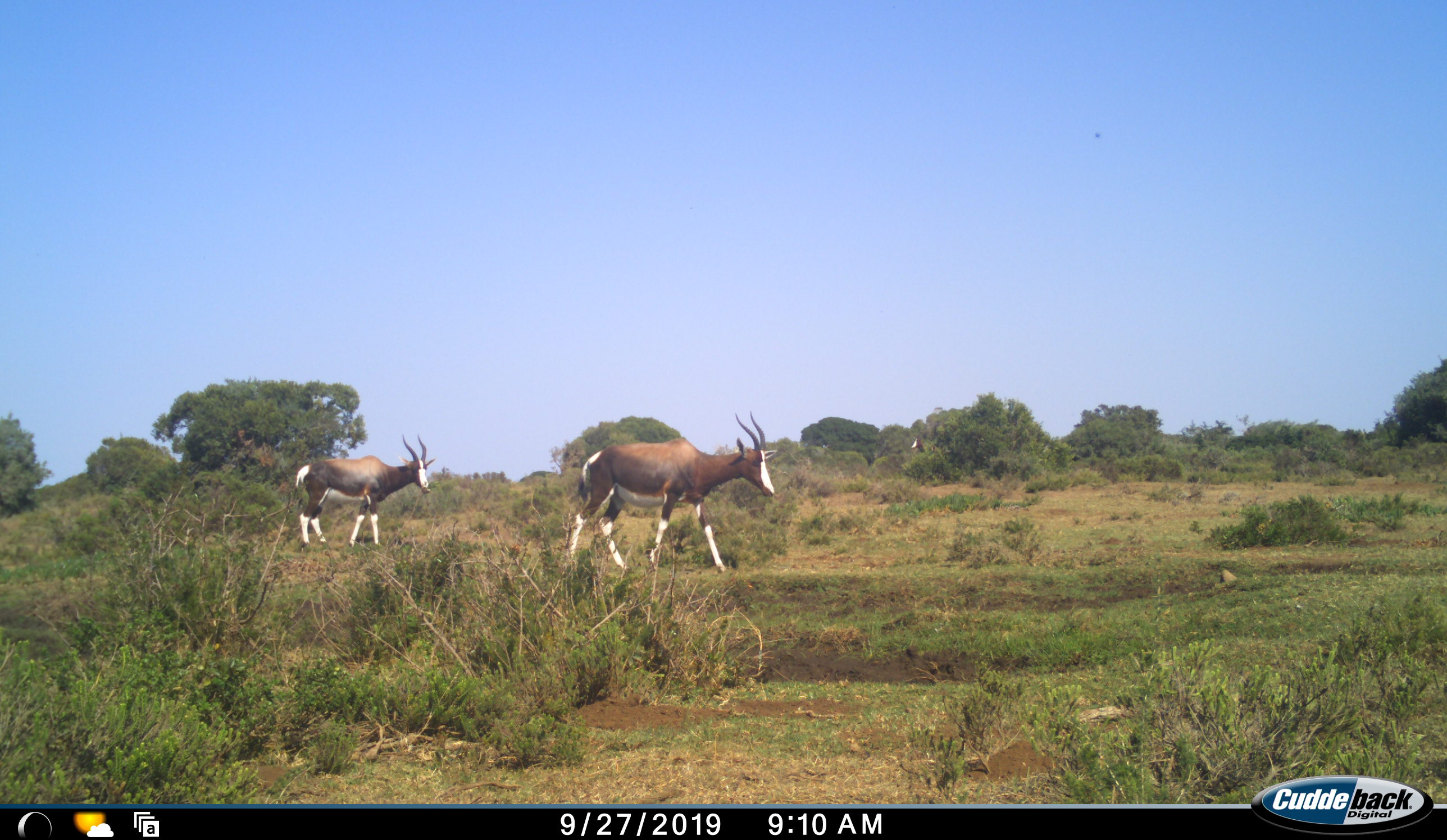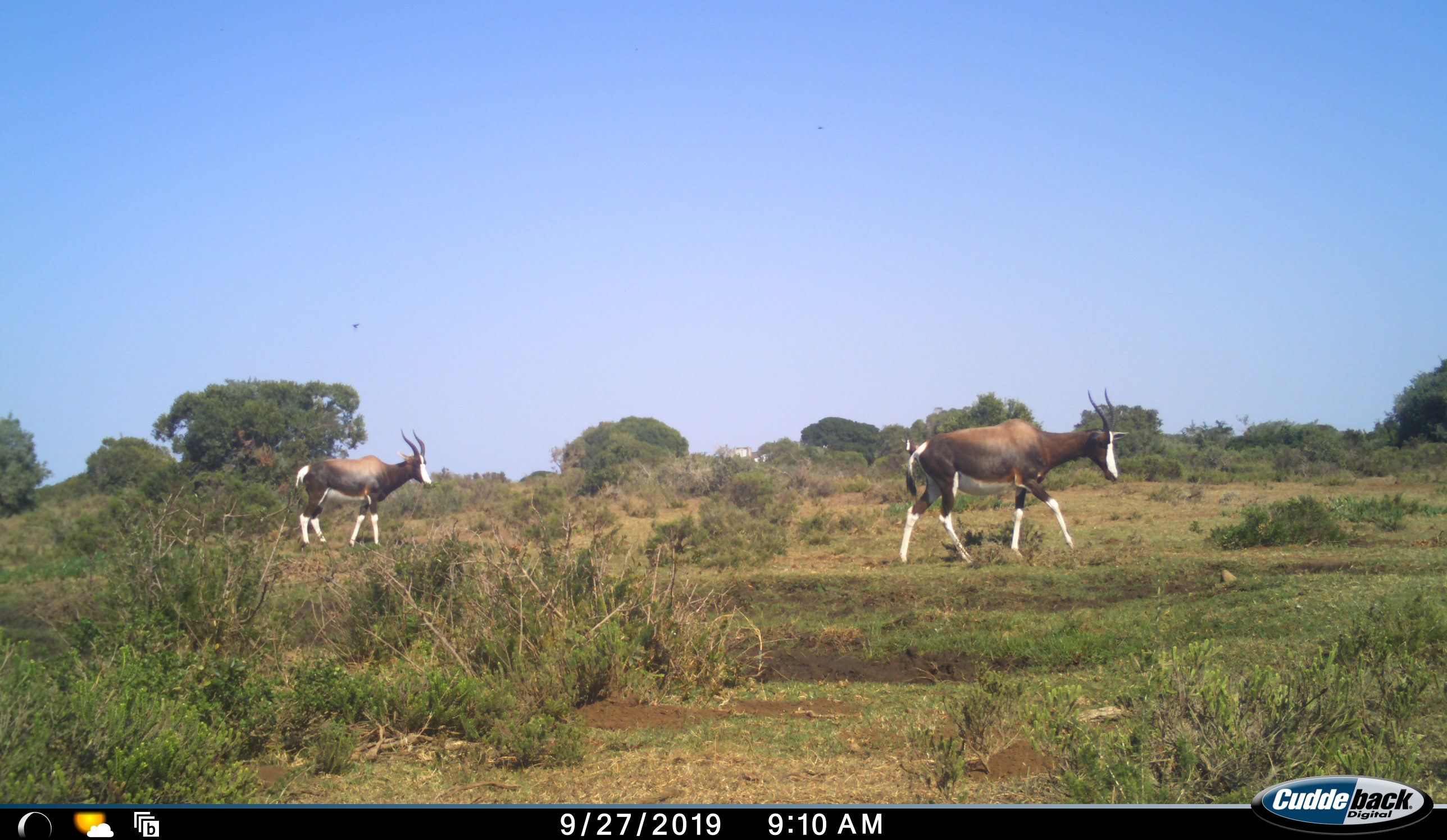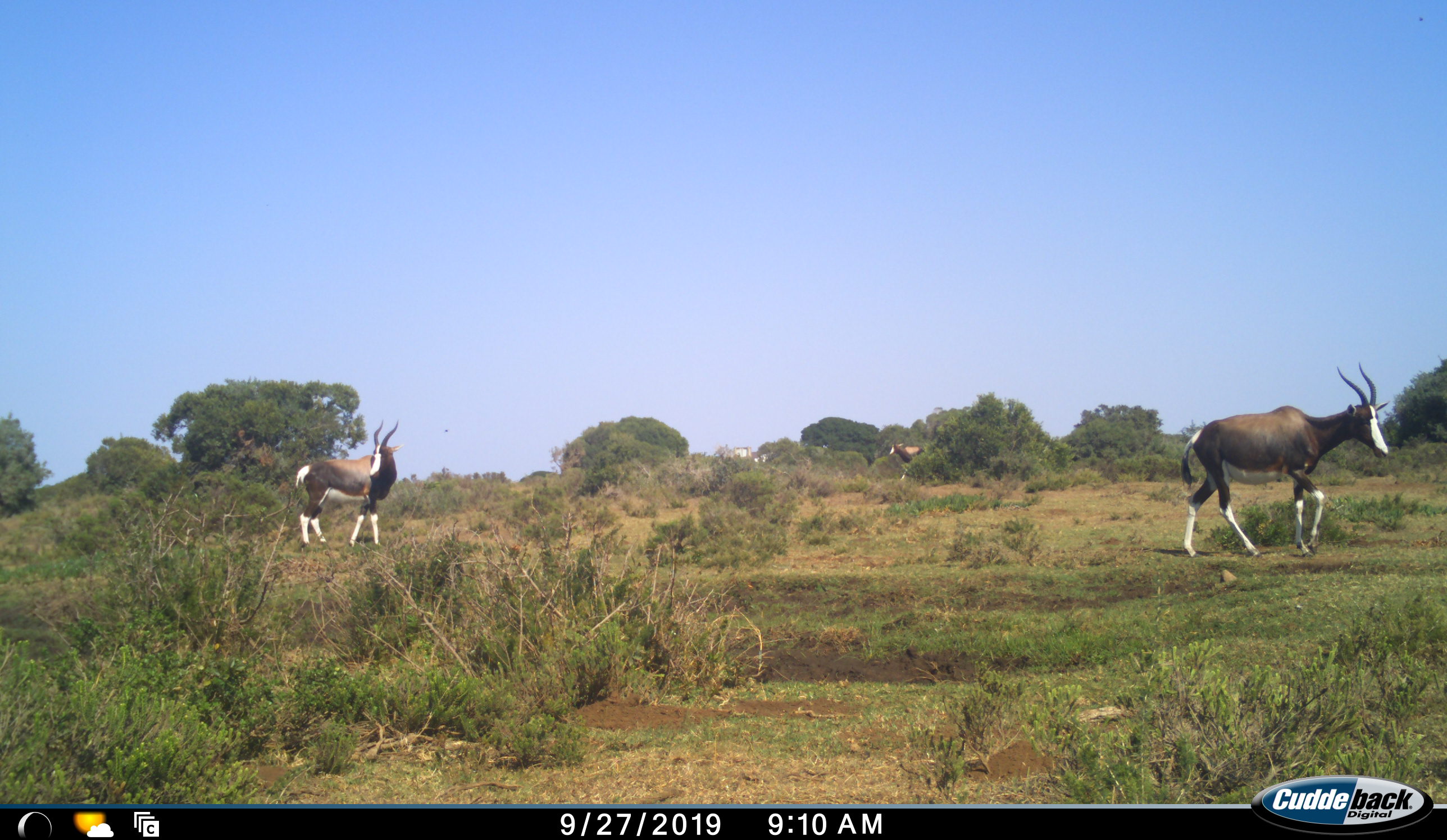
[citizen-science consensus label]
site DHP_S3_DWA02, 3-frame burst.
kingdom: Animalia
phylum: Chordata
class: Mammalia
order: Artiodactyla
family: Bovidae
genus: Damaliscus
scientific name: Damaliscus pygargus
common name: bontebok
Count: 3.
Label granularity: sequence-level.